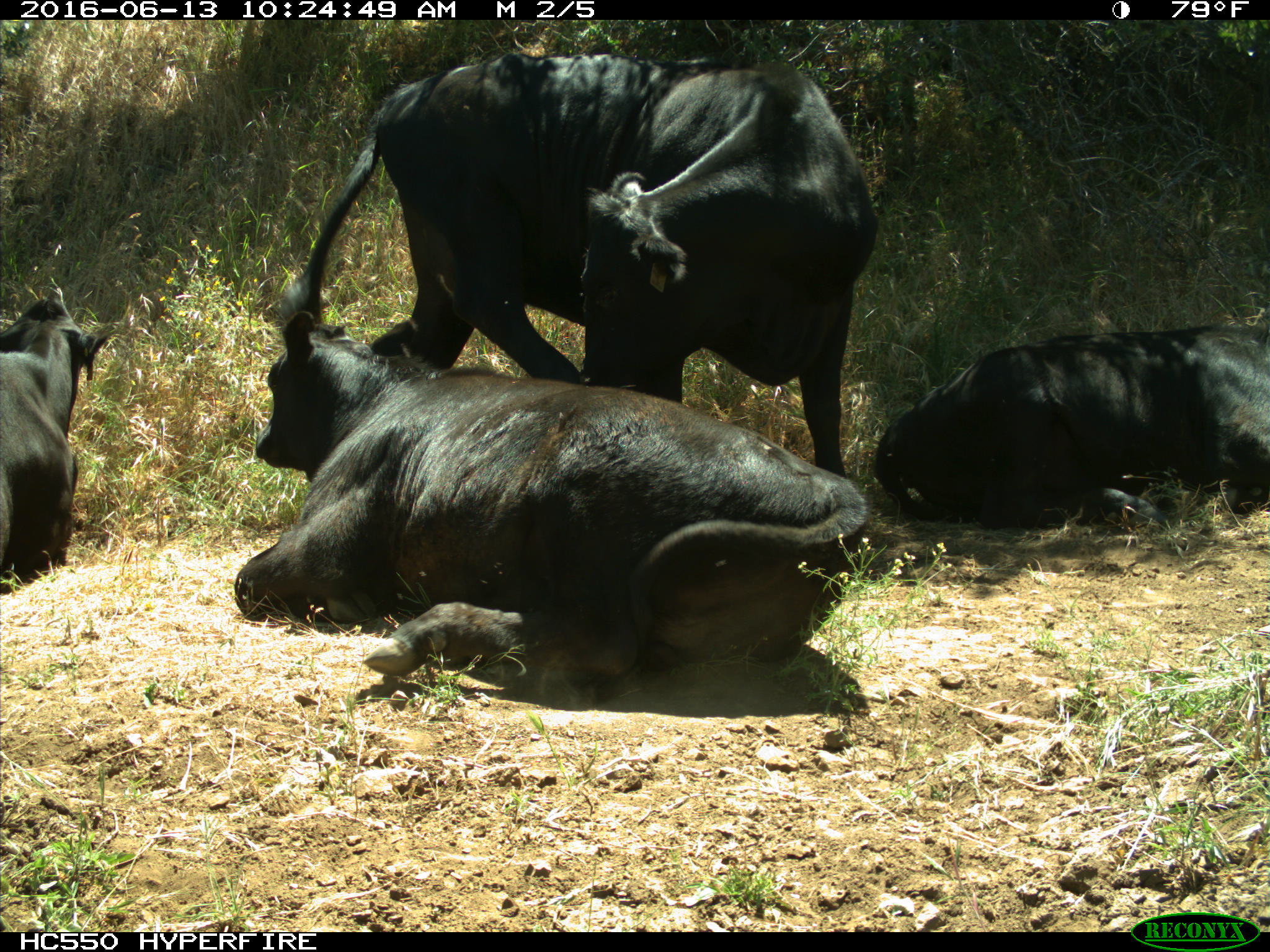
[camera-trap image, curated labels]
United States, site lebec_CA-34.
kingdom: Animalia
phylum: Chordata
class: Mammalia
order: Artiodactyla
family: Bovidae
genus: Bos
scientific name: Bos taurus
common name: domestic cow